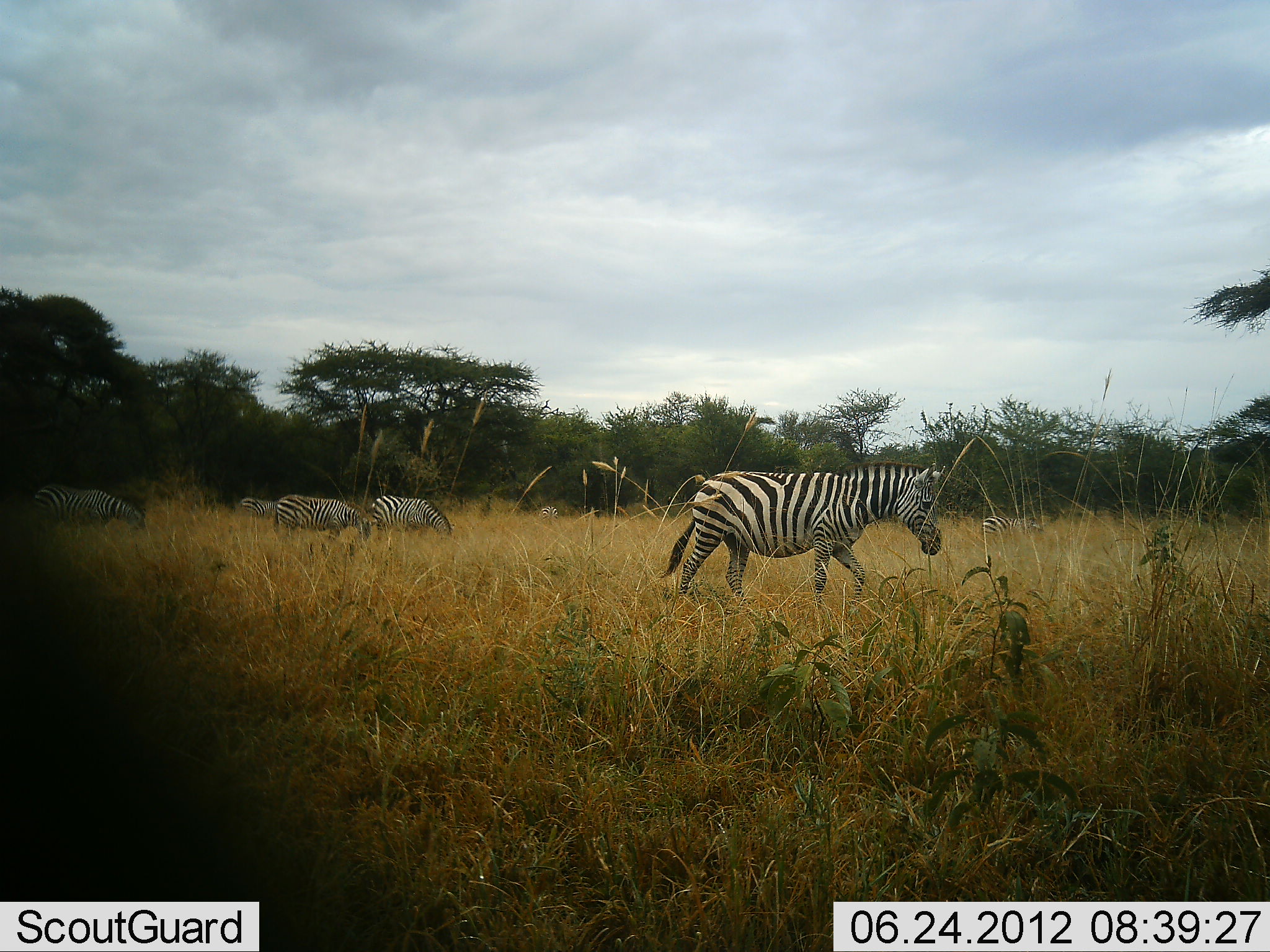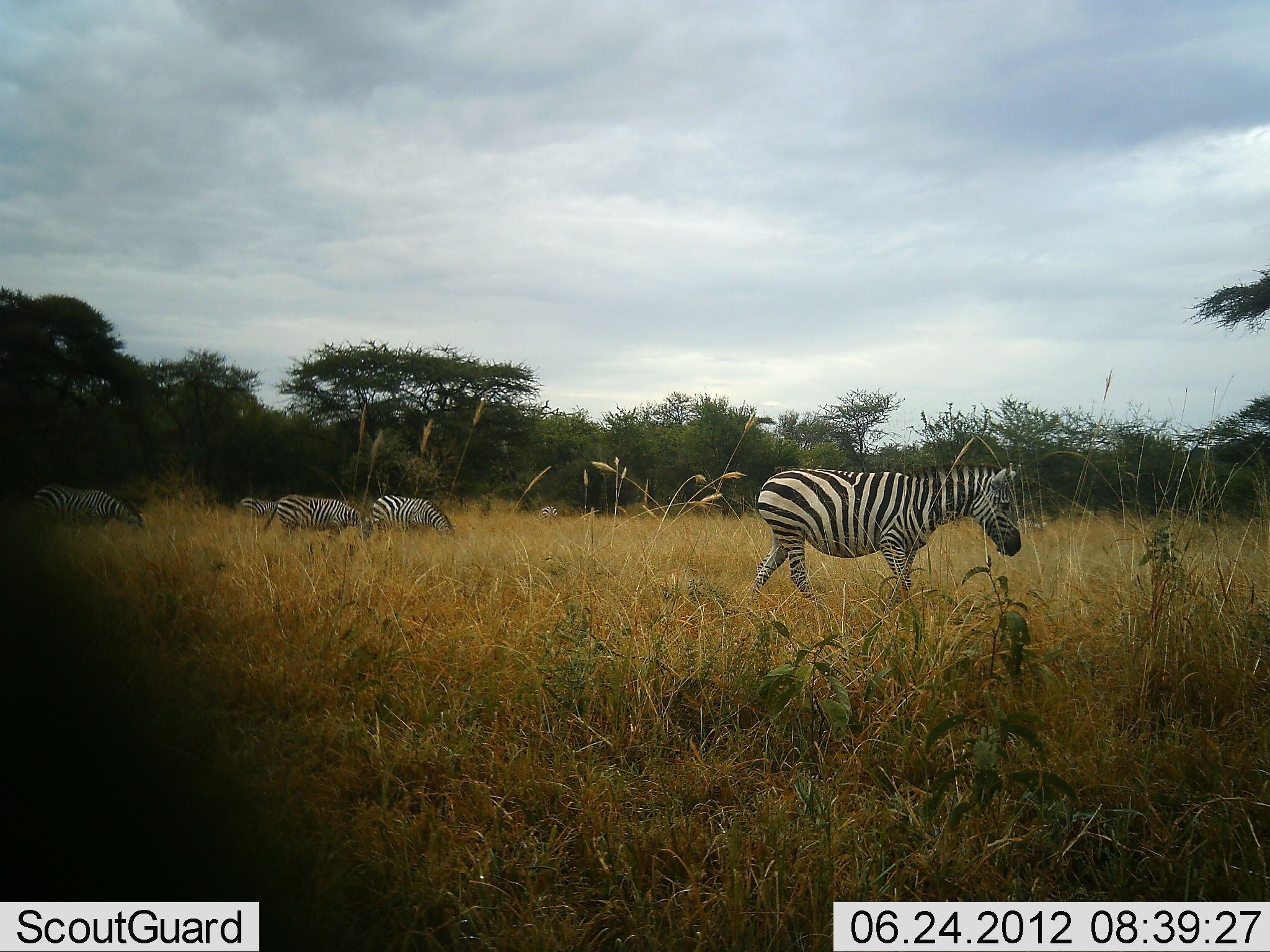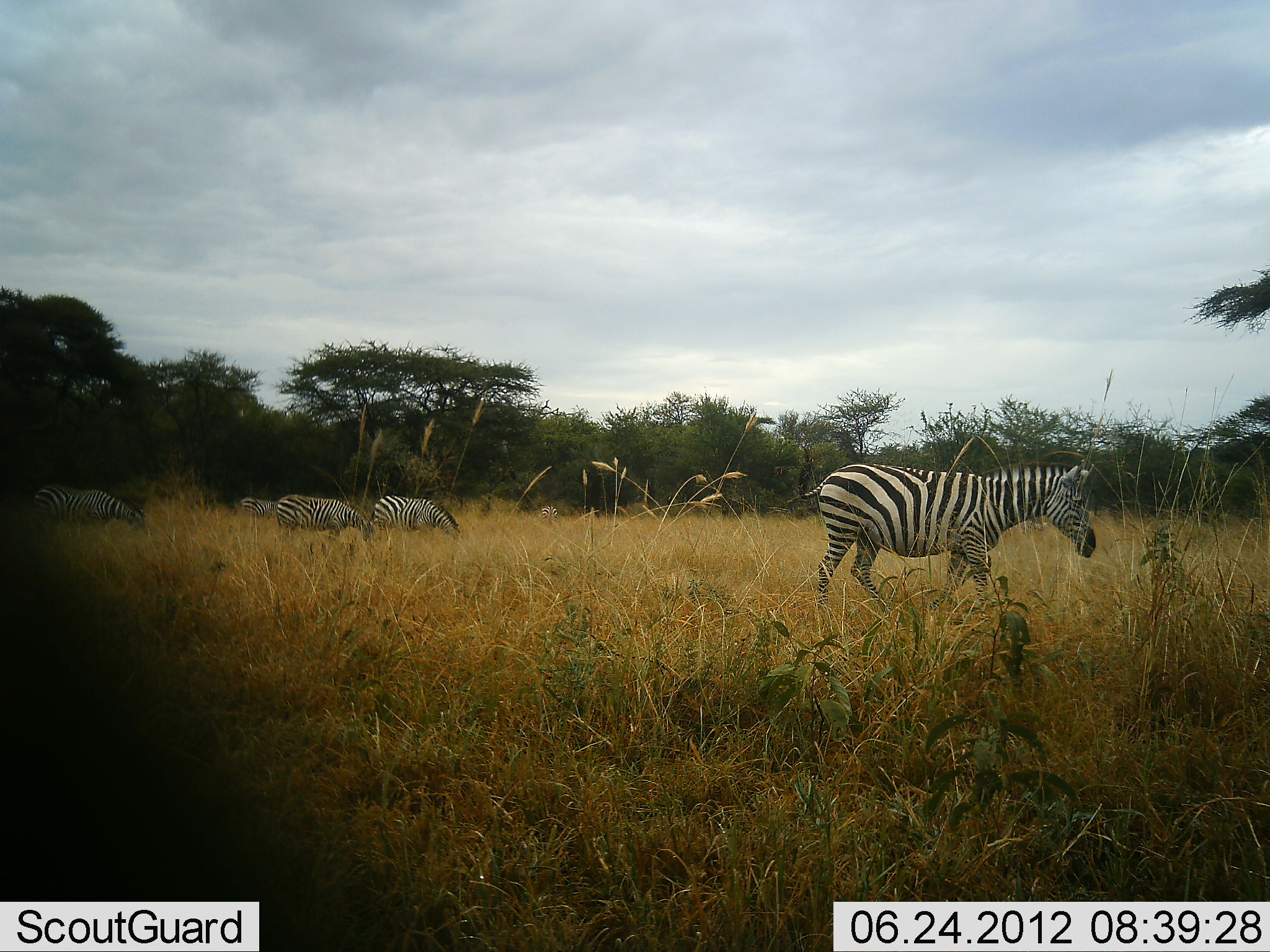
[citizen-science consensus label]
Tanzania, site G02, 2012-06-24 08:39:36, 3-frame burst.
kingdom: Animalia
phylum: Chordata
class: Mammalia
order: Perissodactyla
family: Equidae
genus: Equus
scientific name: Equus quagga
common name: plains zebra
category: zebra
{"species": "zebra (plains zebra) (Equus quagga)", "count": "5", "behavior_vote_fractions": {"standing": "10%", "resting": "0%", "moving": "90%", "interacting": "0%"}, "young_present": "0%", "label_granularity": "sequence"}